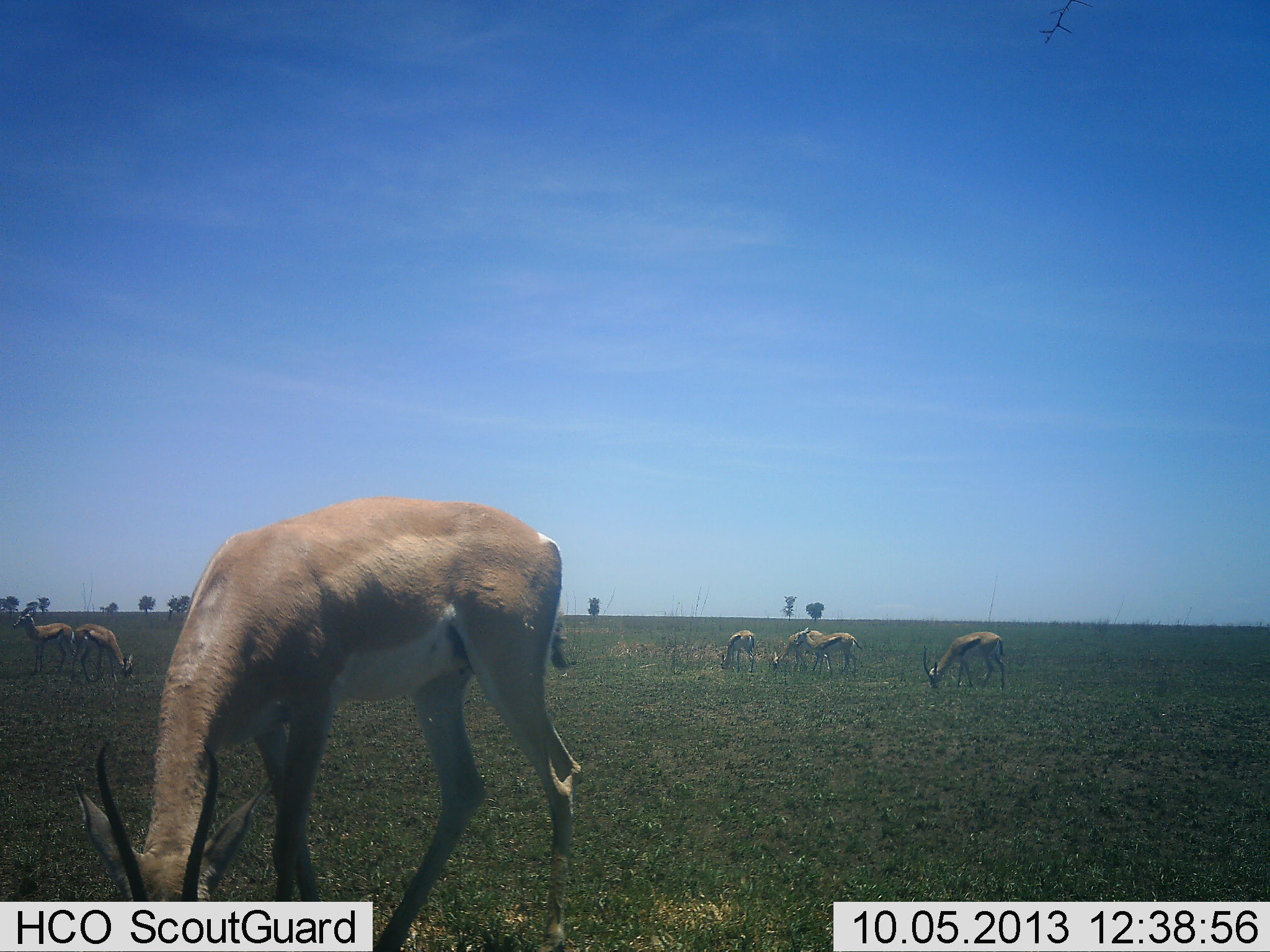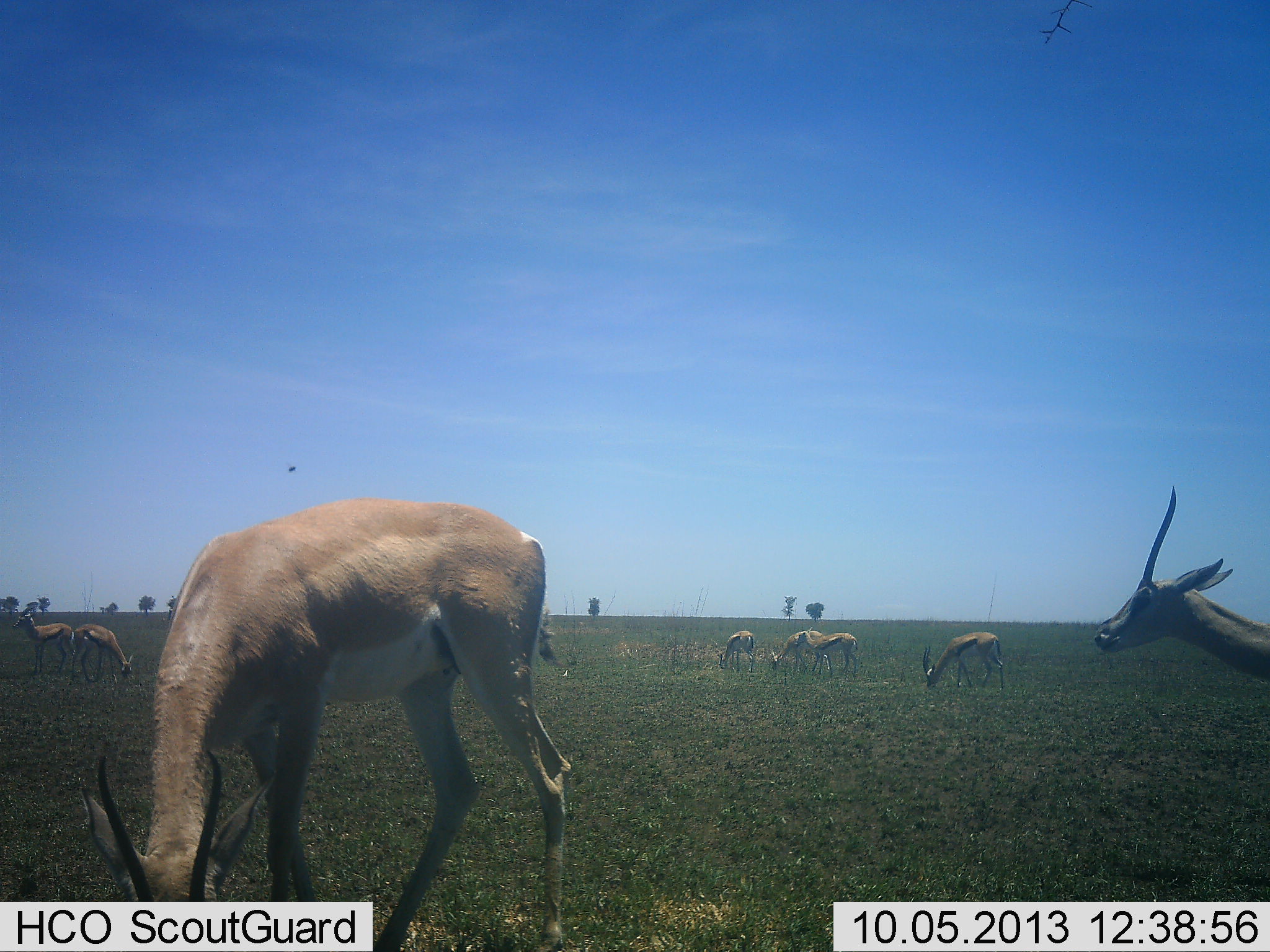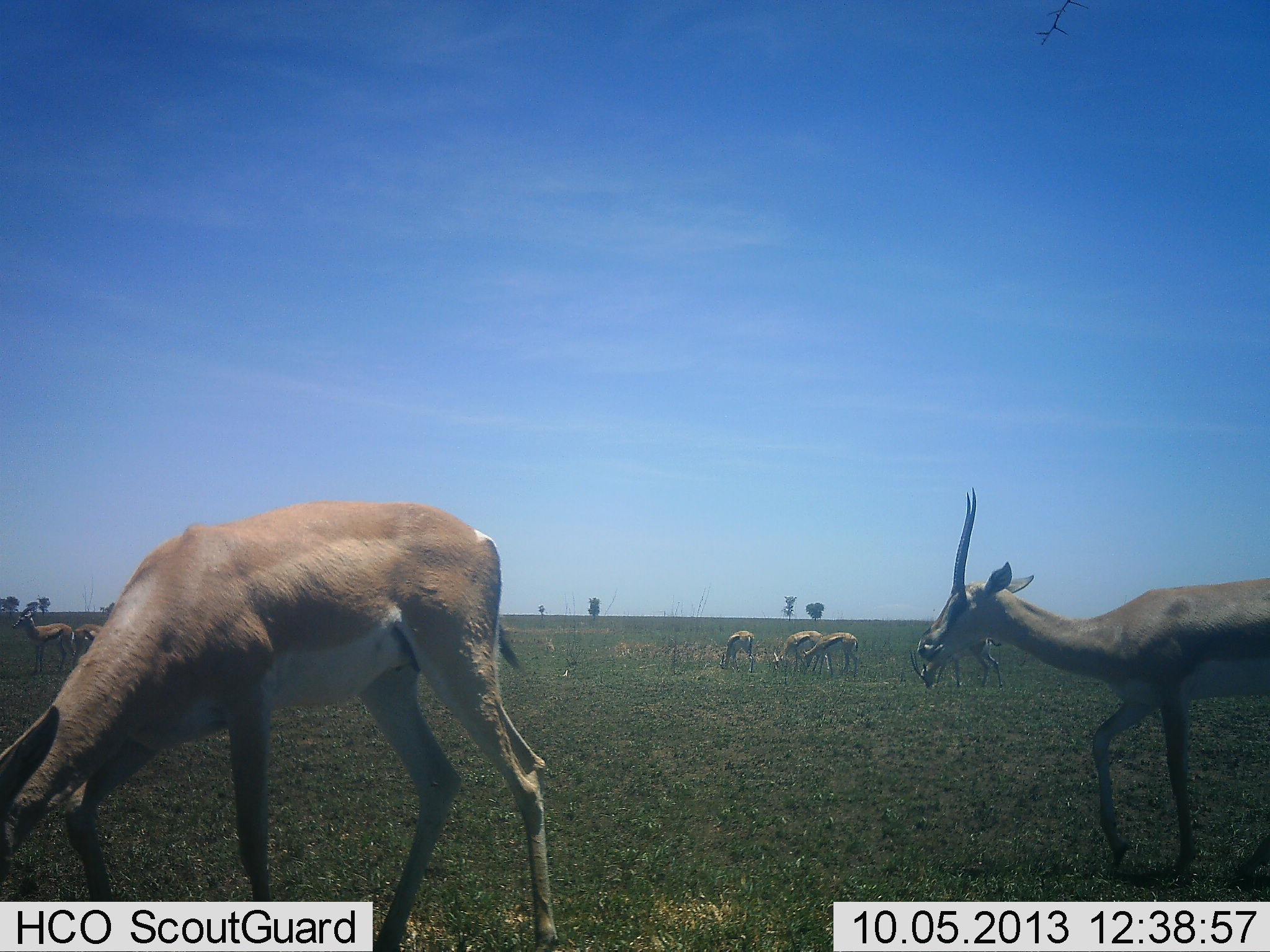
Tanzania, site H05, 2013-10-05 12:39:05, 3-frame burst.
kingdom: Animalia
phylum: Chordata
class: Mammalia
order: Artiodactyla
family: Bovidae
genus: Nanger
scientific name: Nanger granti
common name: grant's gazelle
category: gazellegrants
Gazellegrants (grant's gazelle) (Nanger granti), count 2. Behavior (volunteer vote fractions): standing 43%, resting 0%, moving 52%, interacting 0%. Young present (vote fraction): 0%. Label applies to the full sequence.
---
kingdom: Animalia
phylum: Chordata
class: Mammalia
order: Artiodactyla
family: Bovidae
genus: Eudorcas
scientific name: Eudorcas thomsonii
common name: thomson's gazelle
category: gazellethomsons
Gazellethomsons (thomson's gazelle) (Eudorcas thomsonii), count 6. Behavior (volunteer vote fractions): standing 50%, resting 0%, moving 0%, interacting 0%. Young present (vote fraction): 0%. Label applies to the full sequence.